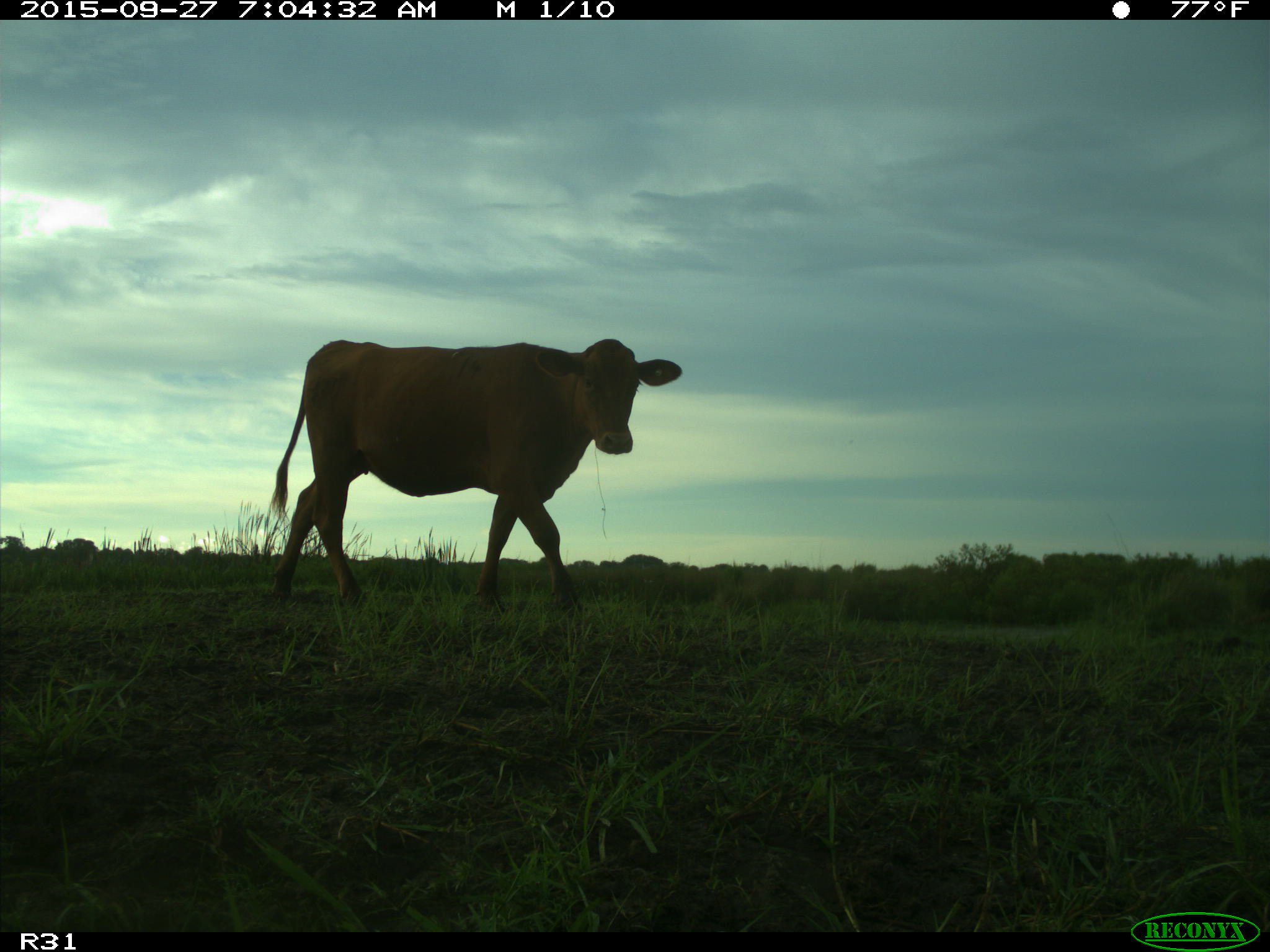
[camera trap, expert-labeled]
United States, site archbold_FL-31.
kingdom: Animalia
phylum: Chordata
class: Mammalia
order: Artiodactyla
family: Bovidae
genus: Bos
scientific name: Bos taurus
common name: domestic cow